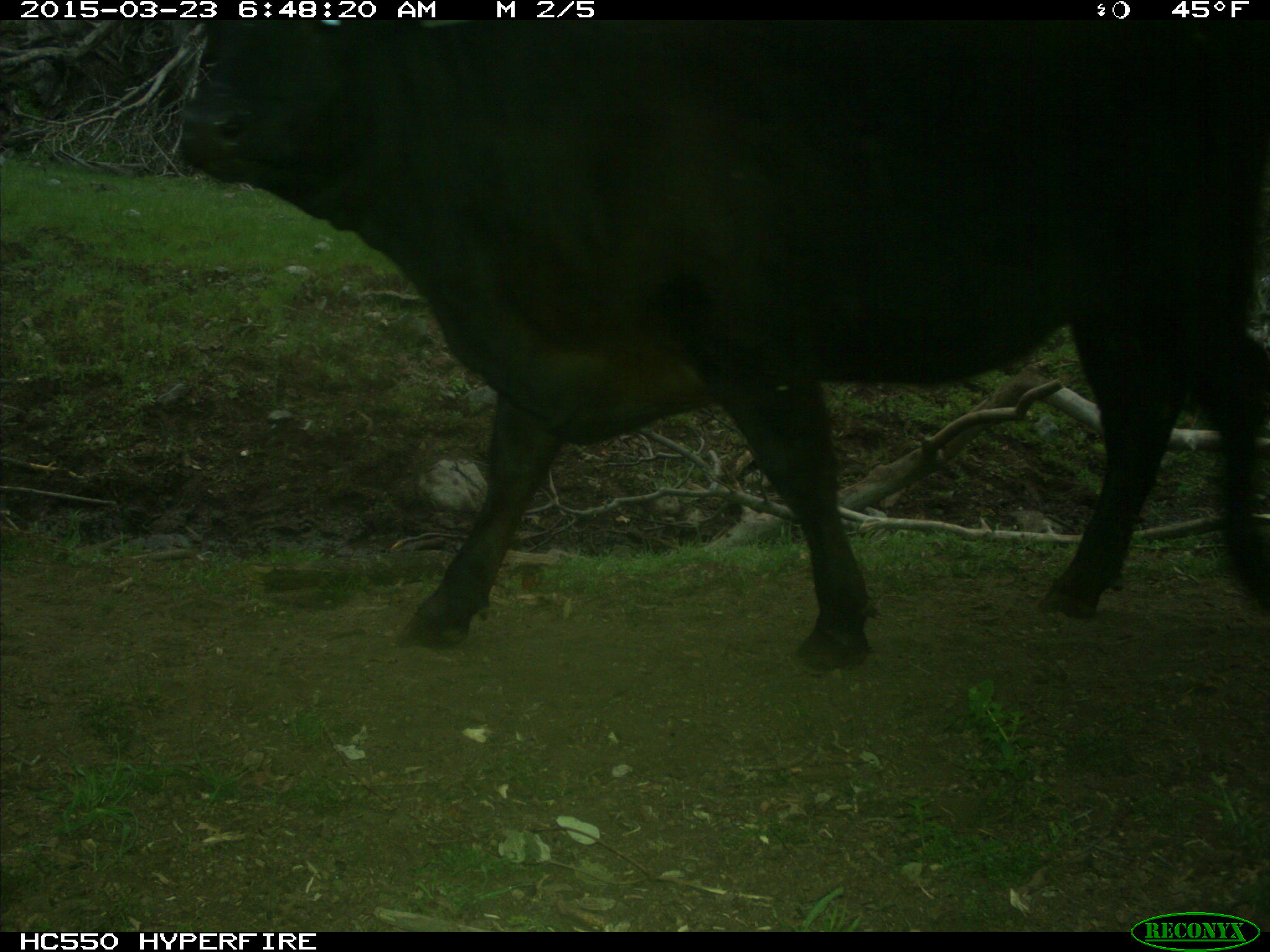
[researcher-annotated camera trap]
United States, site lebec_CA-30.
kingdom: Animalia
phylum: Chordata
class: Mammalia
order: Artiodactyla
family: Bovidae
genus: Bos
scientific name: Bos taurus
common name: domestic cow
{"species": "Bos taurus (domestic cow)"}